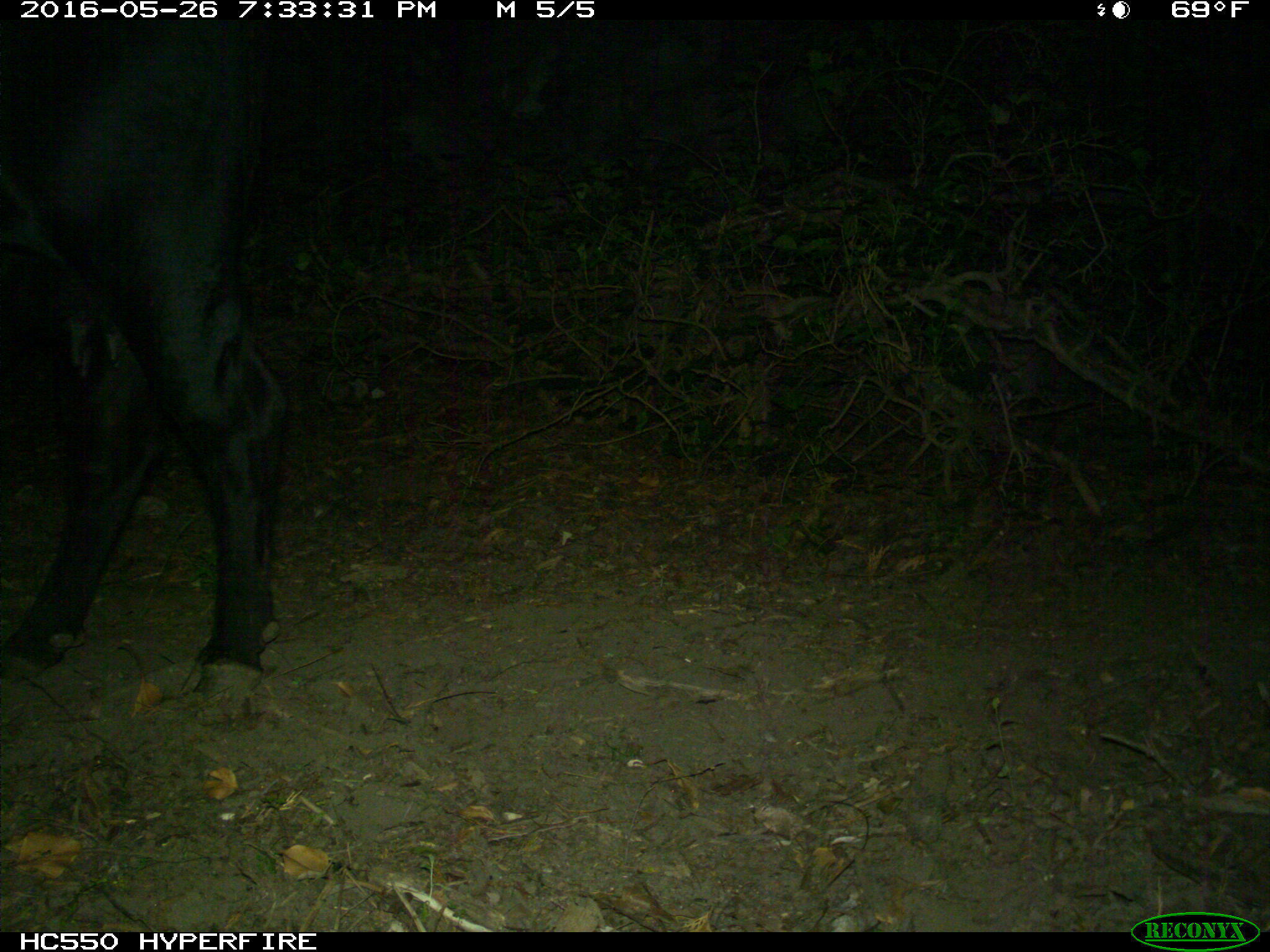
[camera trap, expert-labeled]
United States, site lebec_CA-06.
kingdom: Animalia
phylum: Chordata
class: Mammalia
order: Artiodactyla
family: Bovidae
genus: Bos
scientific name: Bos taurus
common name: domestic cow